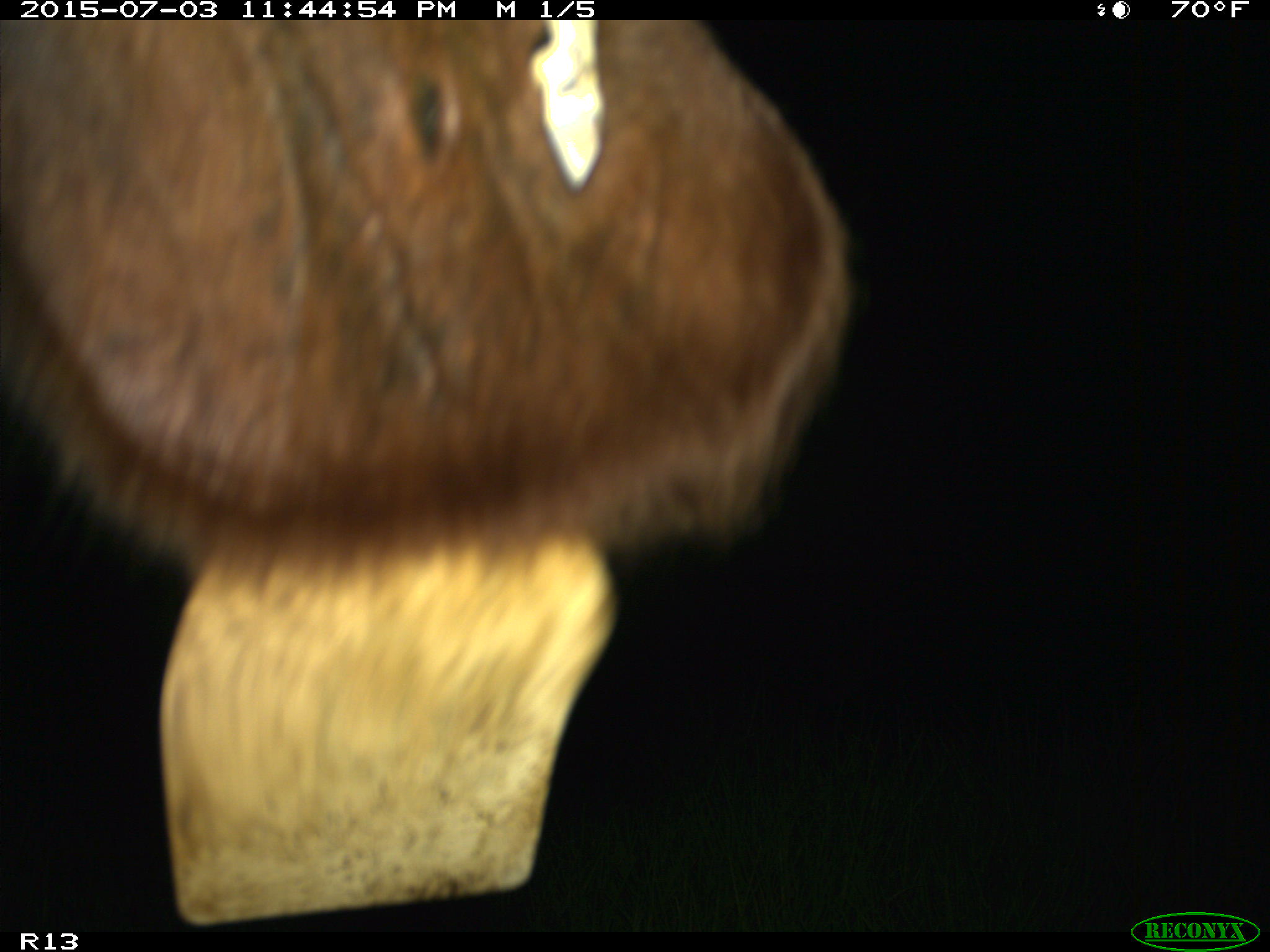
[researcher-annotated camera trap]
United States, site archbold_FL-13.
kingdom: Animalia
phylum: Chordata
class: Mammalia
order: Artiodactyla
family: Bovidae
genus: Bos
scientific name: Bos taurus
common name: domestic cow